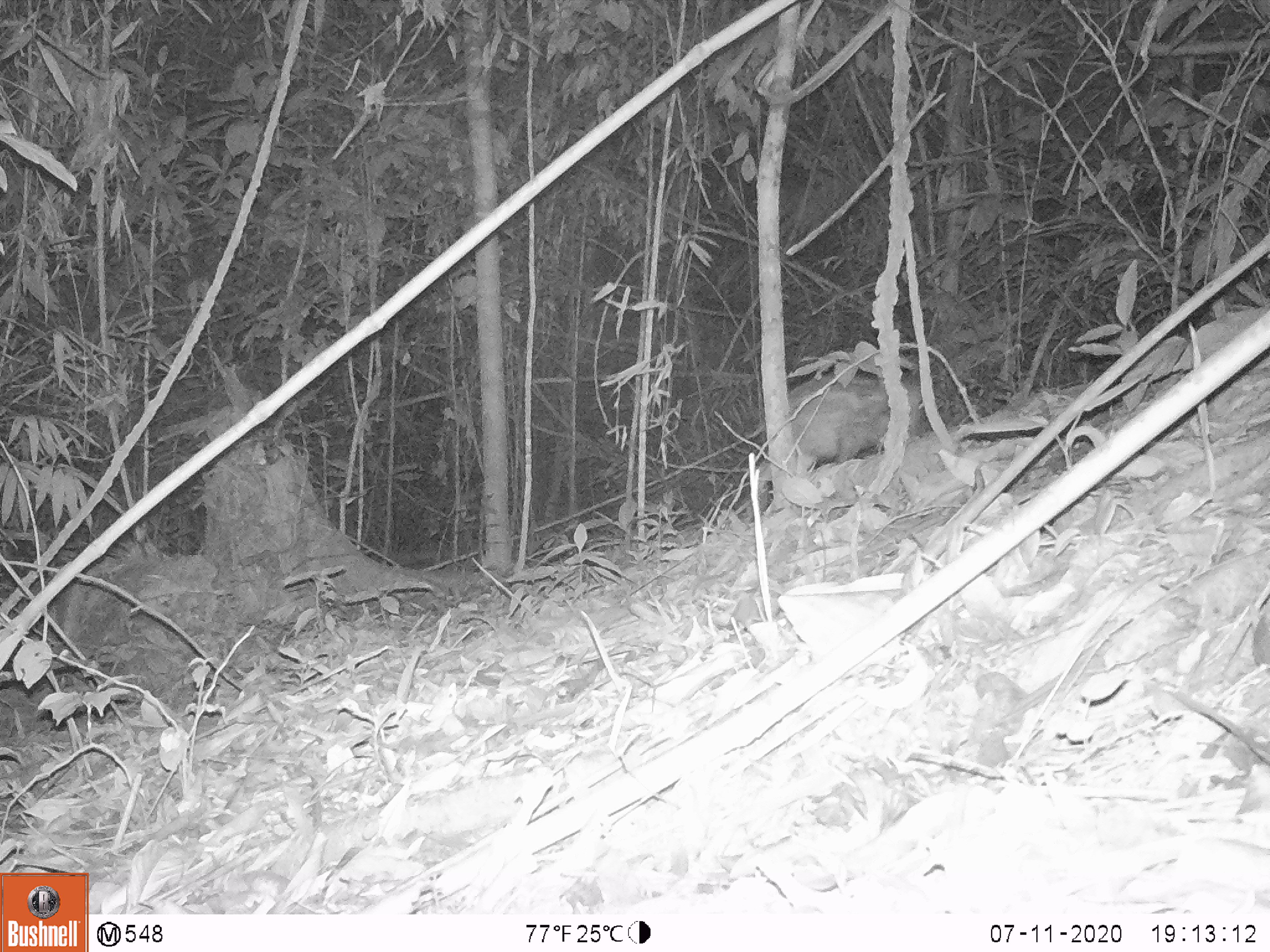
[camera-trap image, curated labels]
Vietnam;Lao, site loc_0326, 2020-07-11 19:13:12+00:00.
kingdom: Animalia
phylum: Chordata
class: Mammalia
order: Artiodactyla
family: Suidae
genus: Sus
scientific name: Sus scrofa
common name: eurasian wild pig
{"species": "eurasian wild pig (Sus scrofa)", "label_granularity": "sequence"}